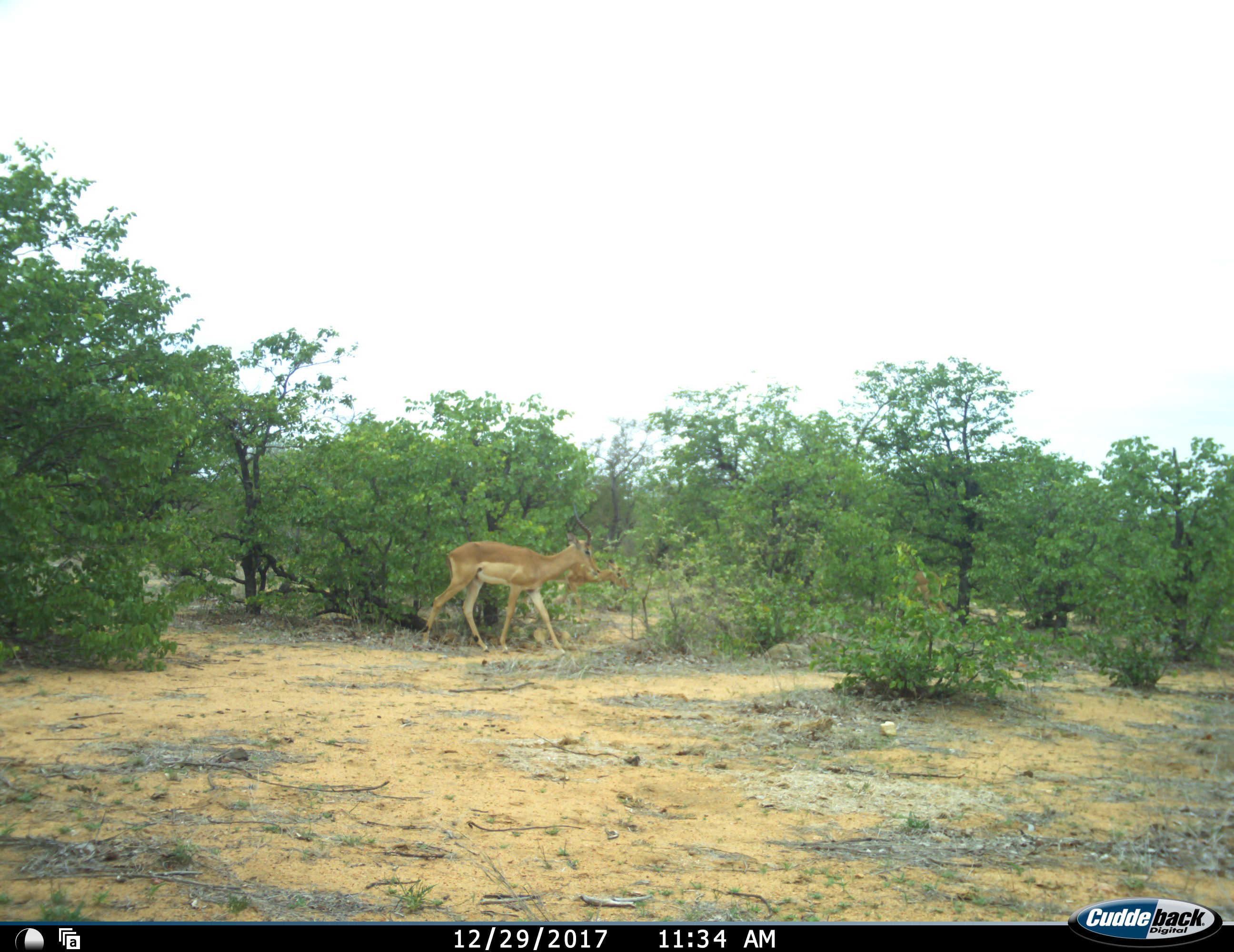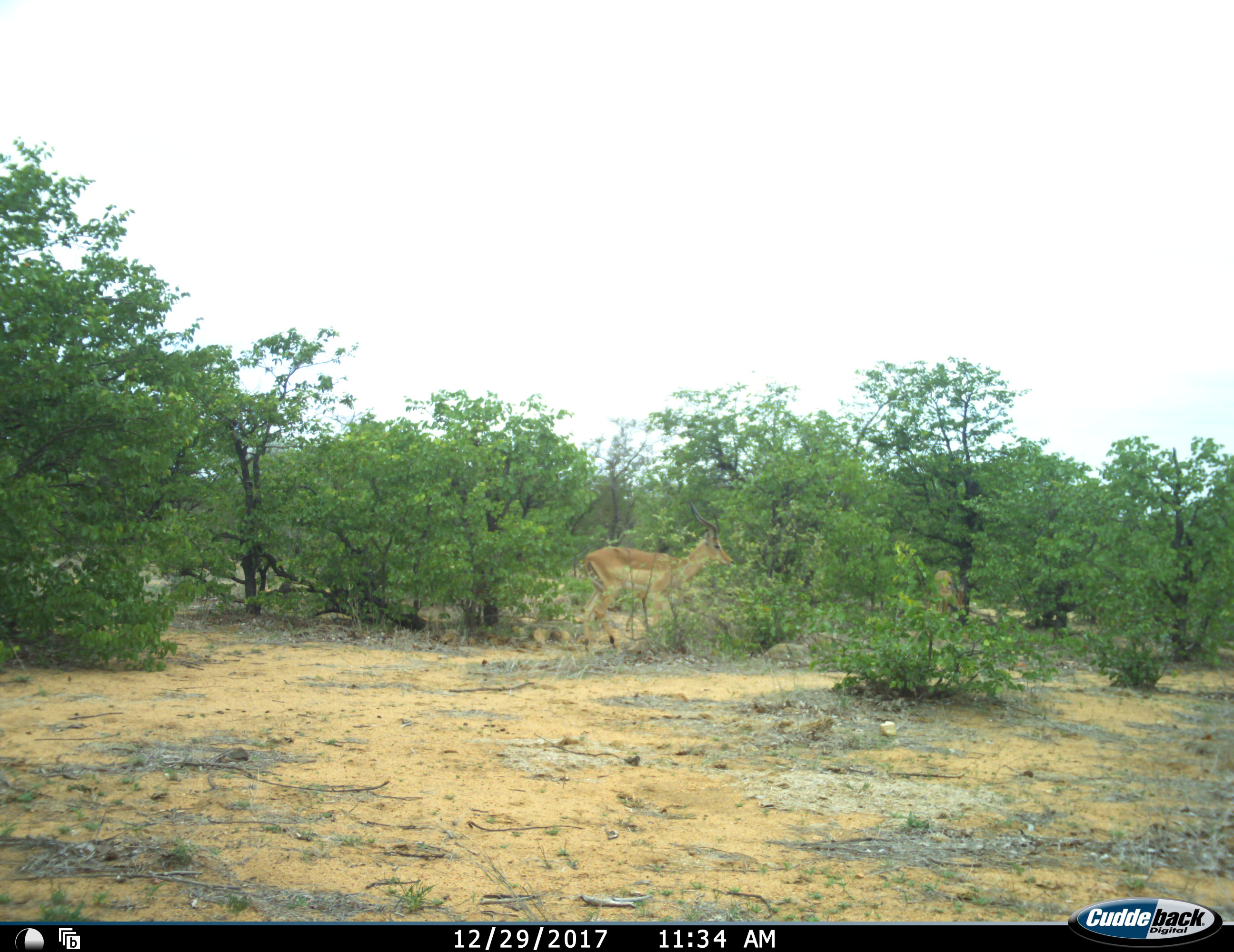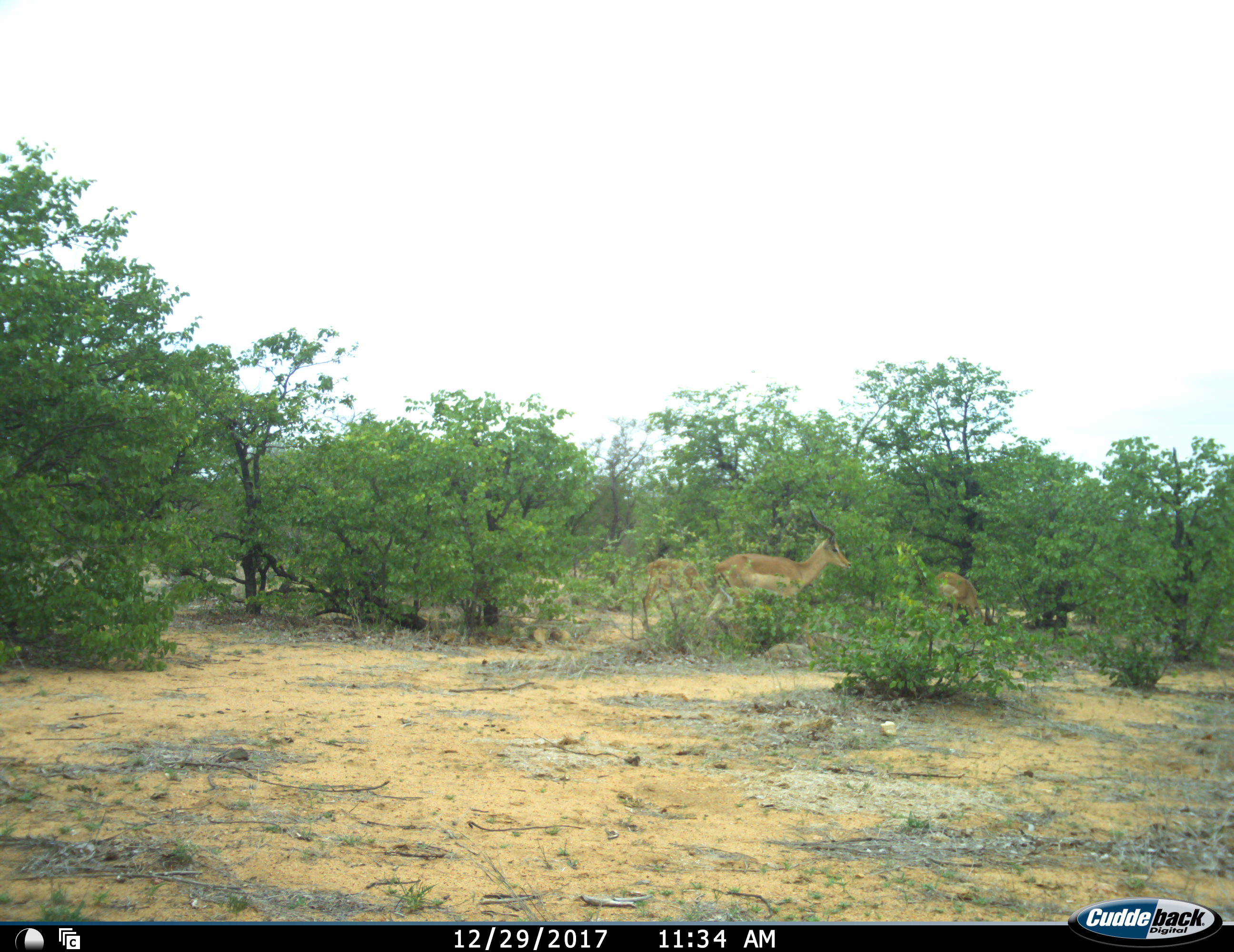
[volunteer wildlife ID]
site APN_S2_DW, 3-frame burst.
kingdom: Animalia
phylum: Chordata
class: Mammalia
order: Artiodactyla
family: Bovidae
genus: Aepyceros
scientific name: Aepyceros melampus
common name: impala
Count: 3.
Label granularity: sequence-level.